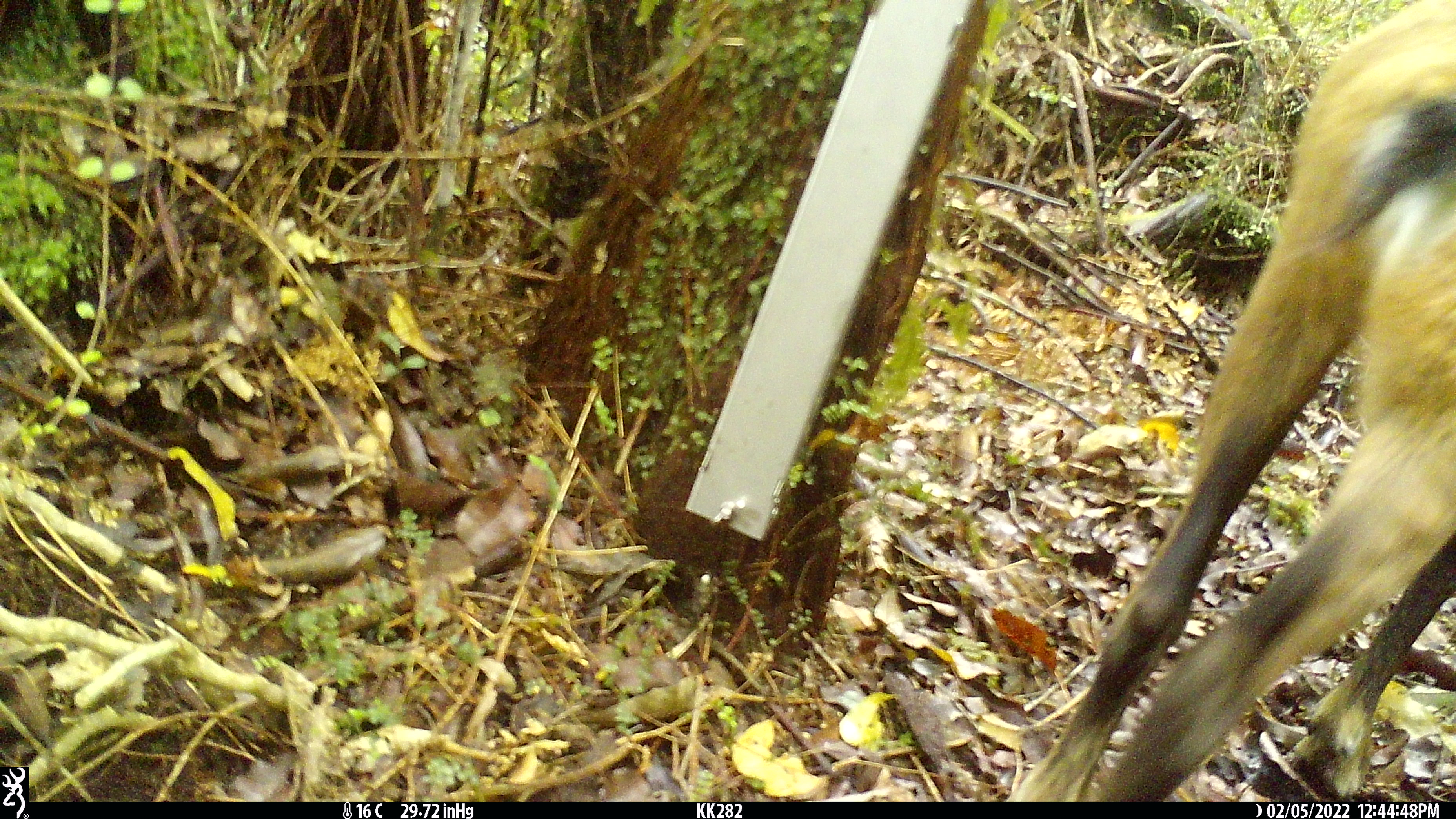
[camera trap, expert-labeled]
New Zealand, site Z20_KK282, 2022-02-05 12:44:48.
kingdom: Animalia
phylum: Chordata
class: Mammalia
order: Artiodactyla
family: Bovidae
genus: Rupicapra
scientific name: Rupicapra rupicapra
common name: alpine chamois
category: chamois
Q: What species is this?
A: Chamois (alpine chamois) (Rupicapra rupicapra).